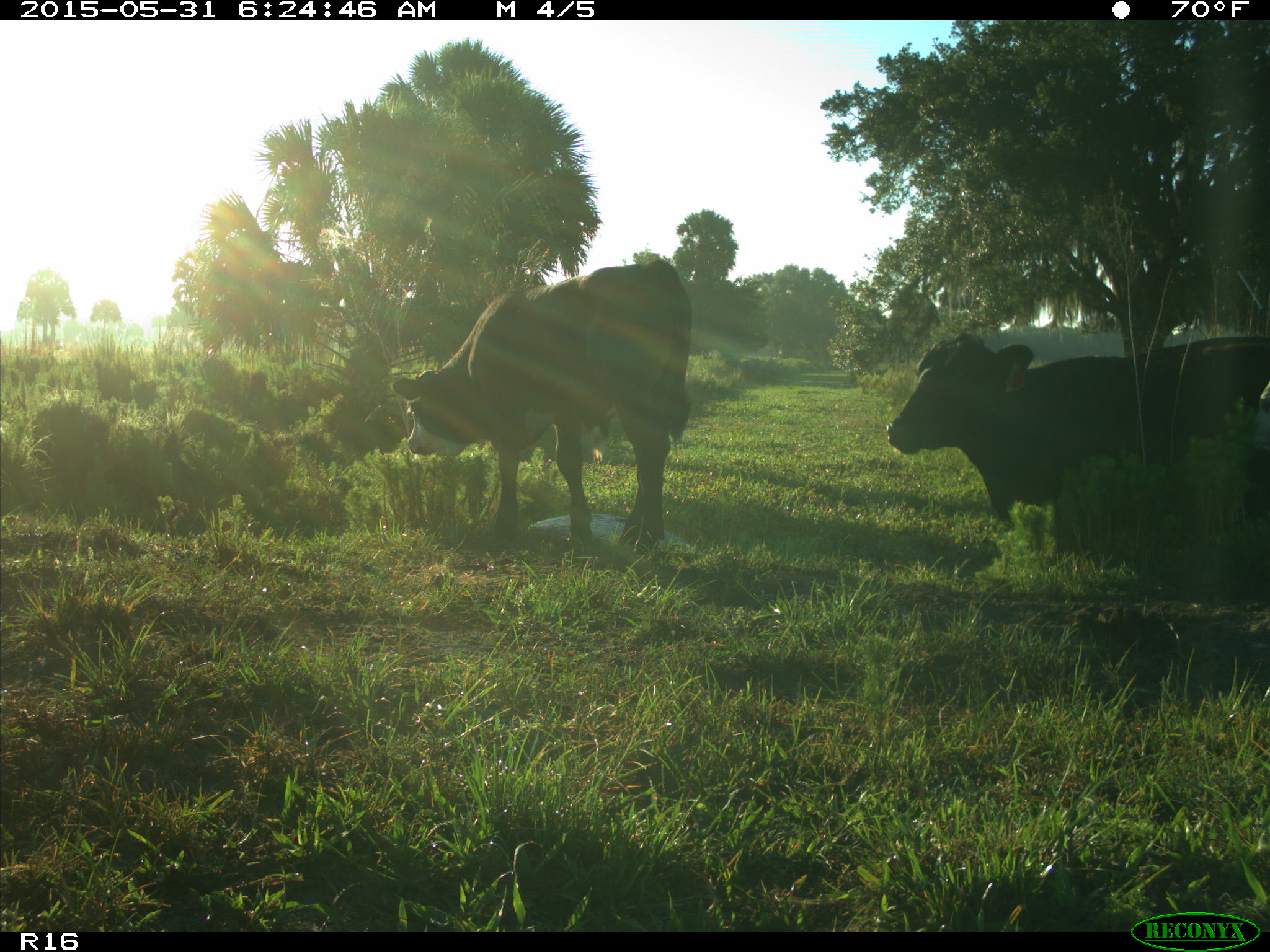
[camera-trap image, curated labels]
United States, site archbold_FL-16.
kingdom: Animalia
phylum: Chordata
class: Mammalia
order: Artiodactyla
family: Bovidae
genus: Bos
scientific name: Bos taurus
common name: domestic cow